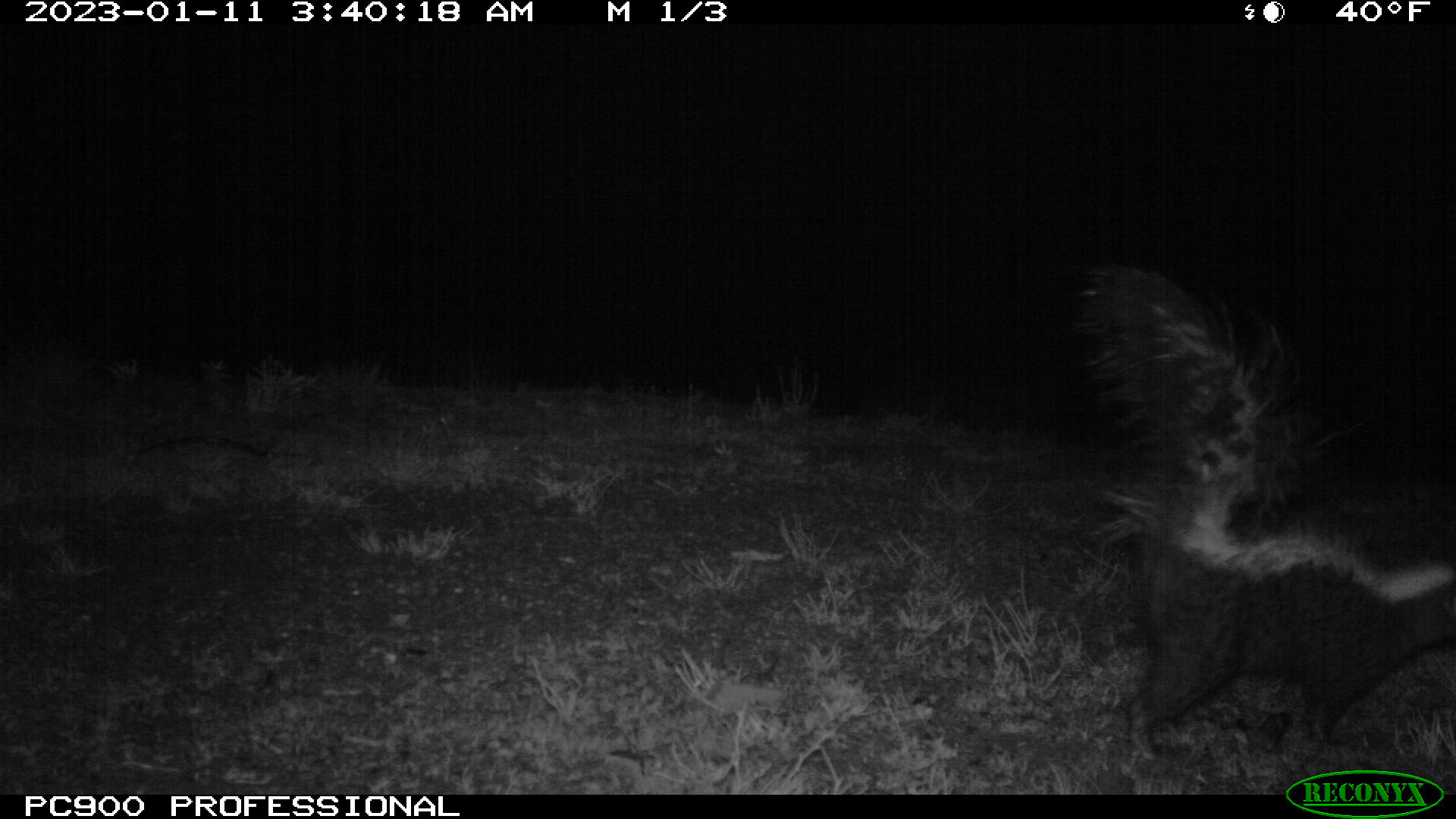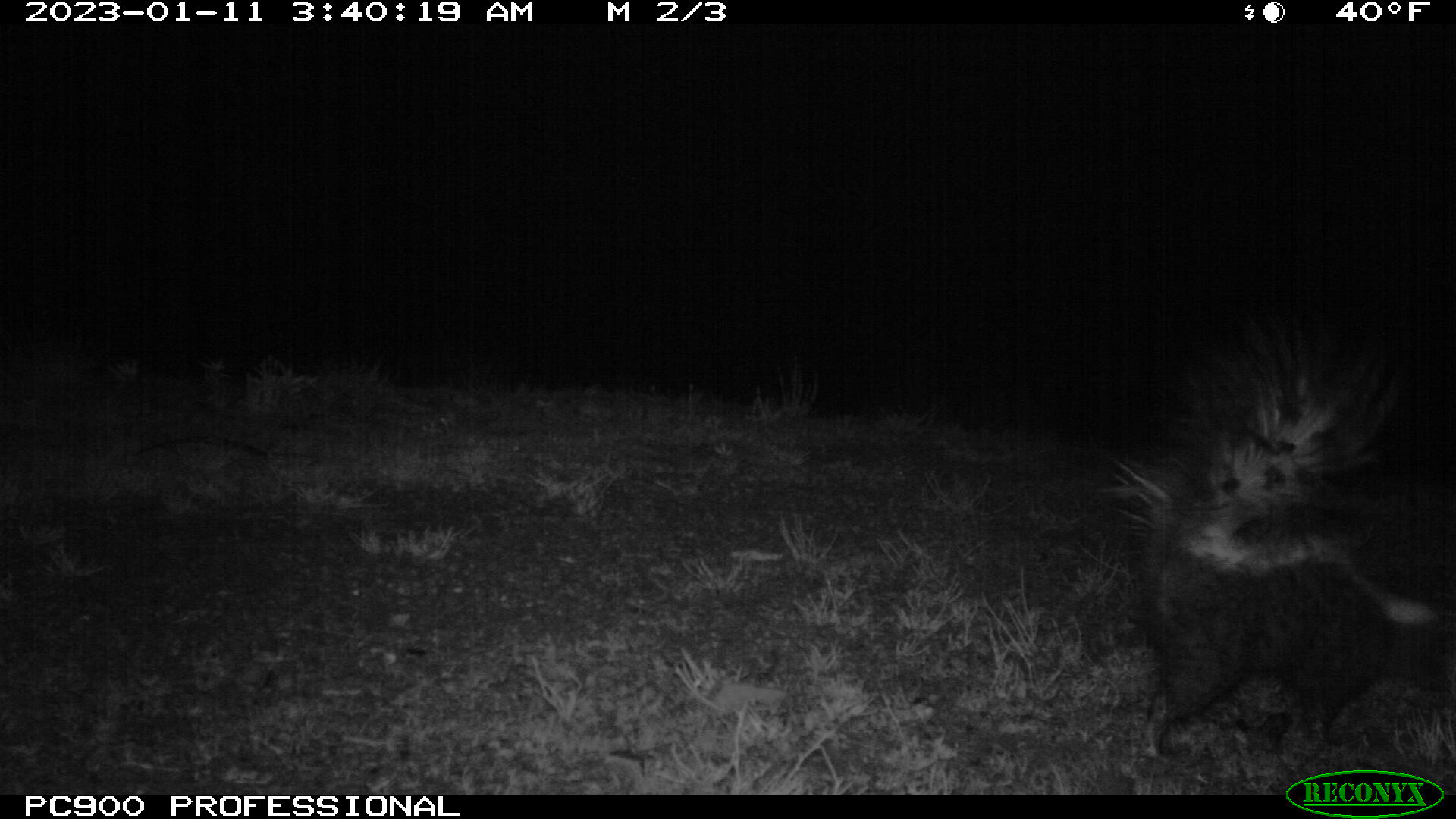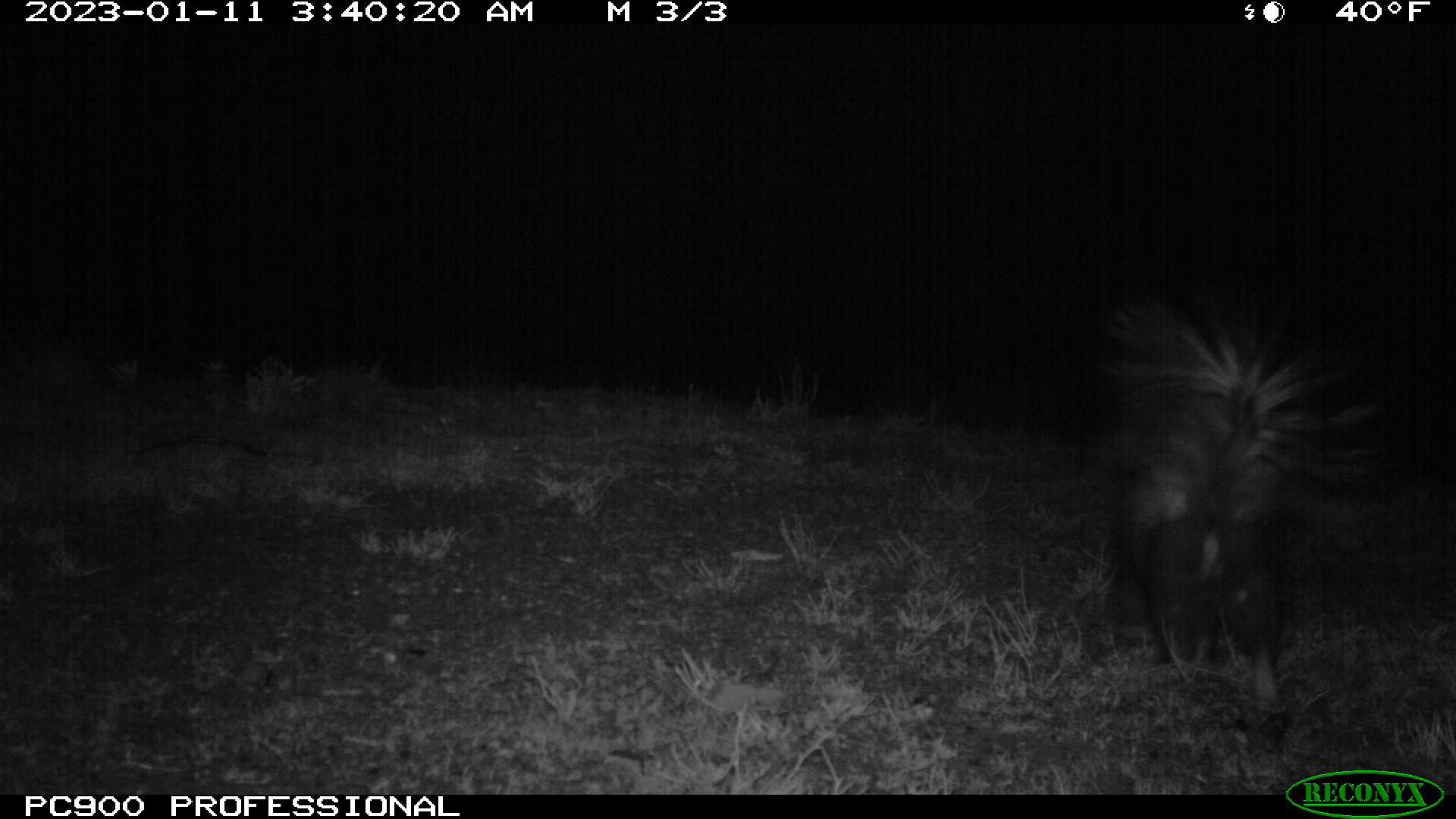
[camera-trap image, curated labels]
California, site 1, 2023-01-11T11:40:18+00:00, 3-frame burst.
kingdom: Animalia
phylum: Chordata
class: Mammalia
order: Carnivora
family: Mephitidae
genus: Mephitis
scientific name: Mephitis mephitis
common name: striped skunk